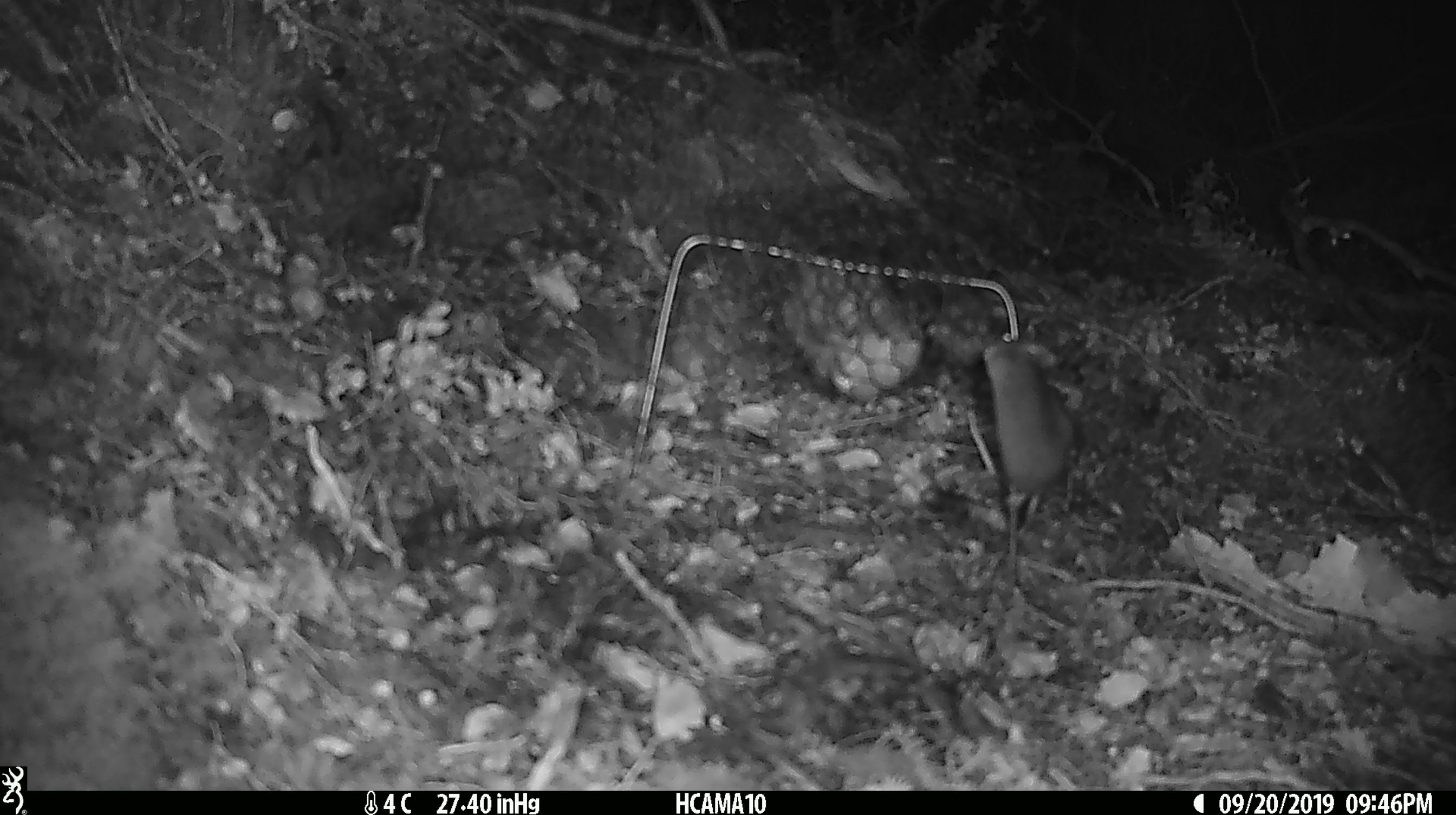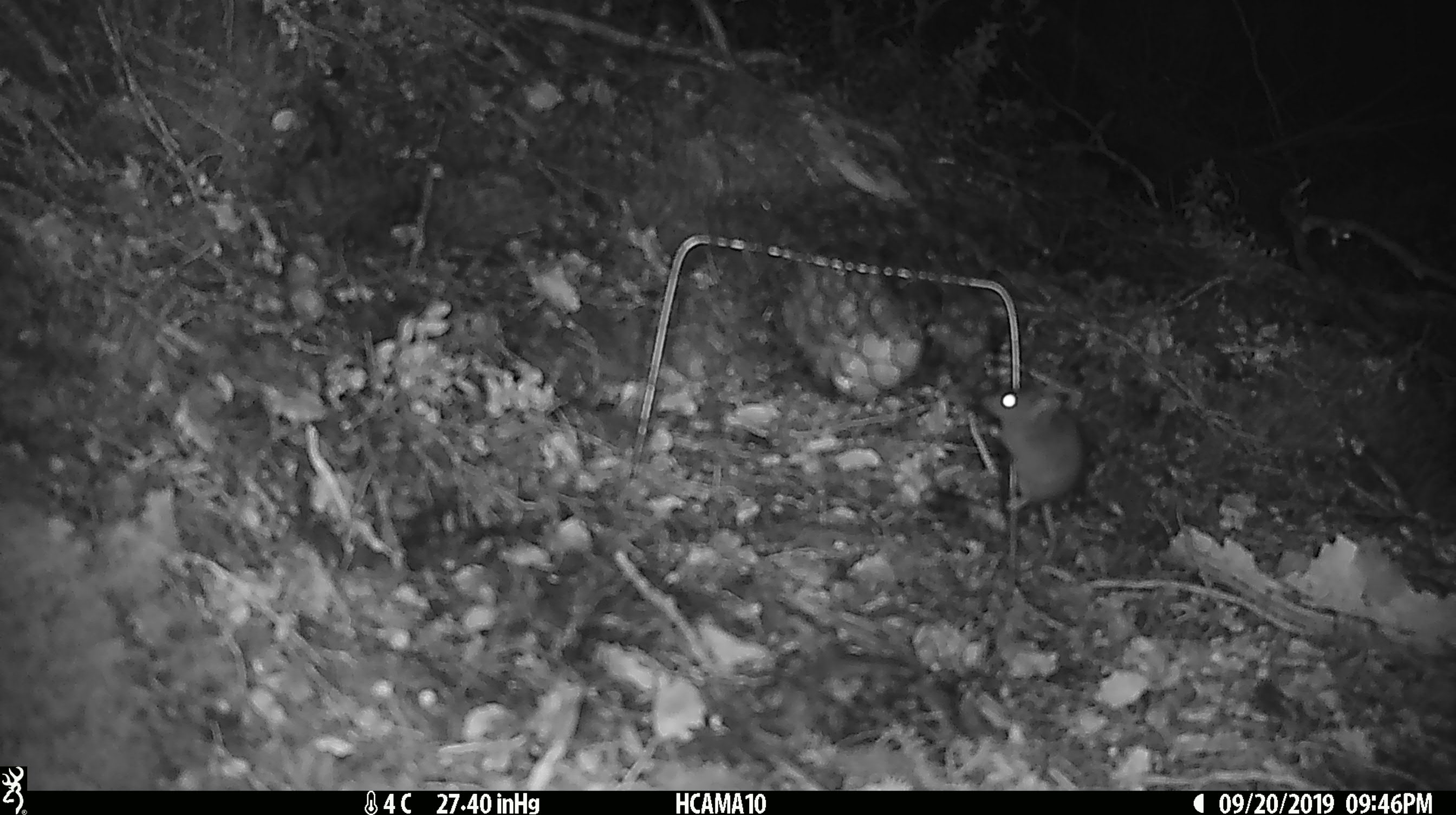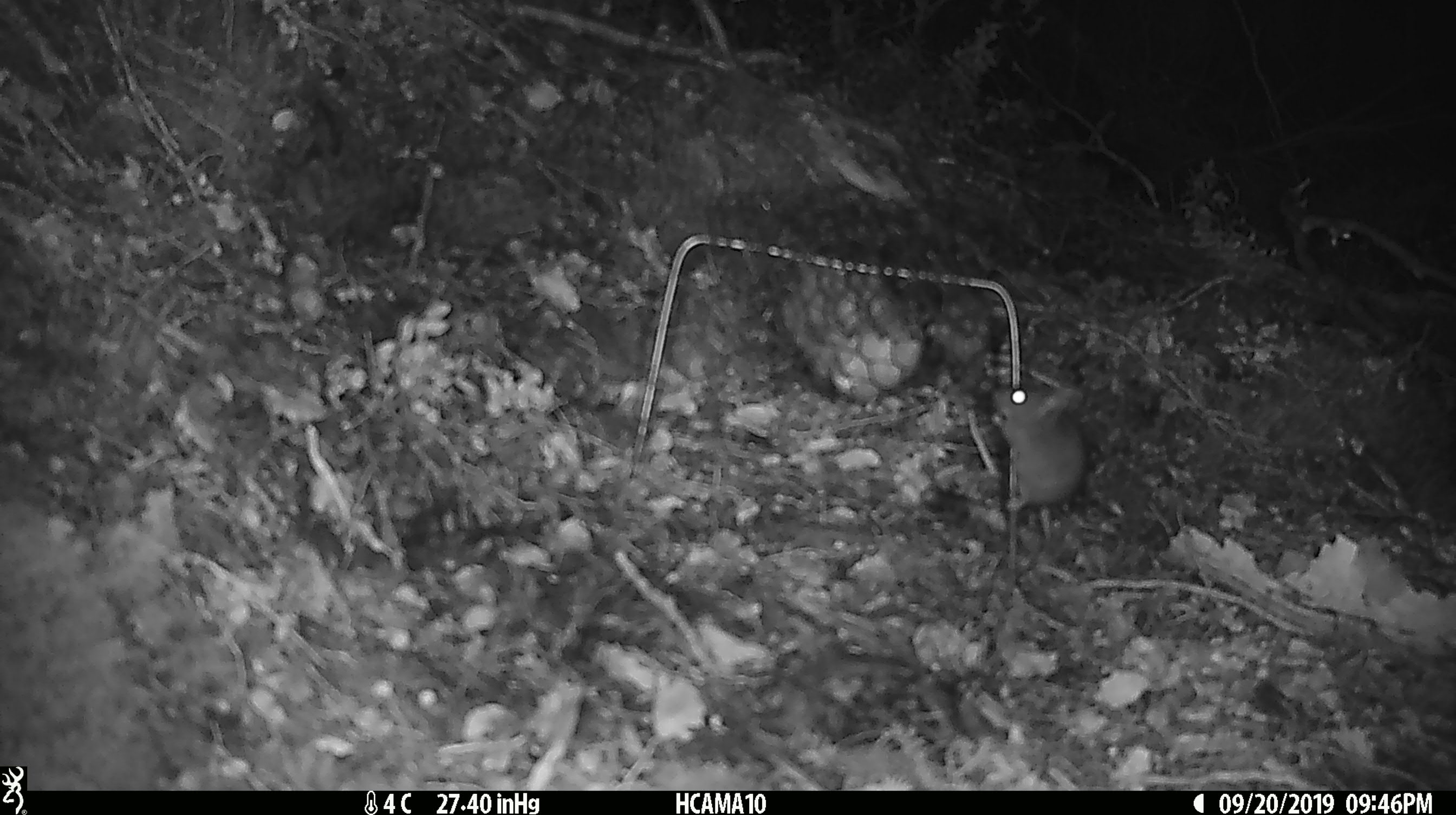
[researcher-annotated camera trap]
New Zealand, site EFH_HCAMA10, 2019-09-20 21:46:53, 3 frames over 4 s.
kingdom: Animalia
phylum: Chordata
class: Mammalia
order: Rodentia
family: Muridae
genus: Mus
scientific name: Mus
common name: mouse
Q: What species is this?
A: Mouse (Mus).